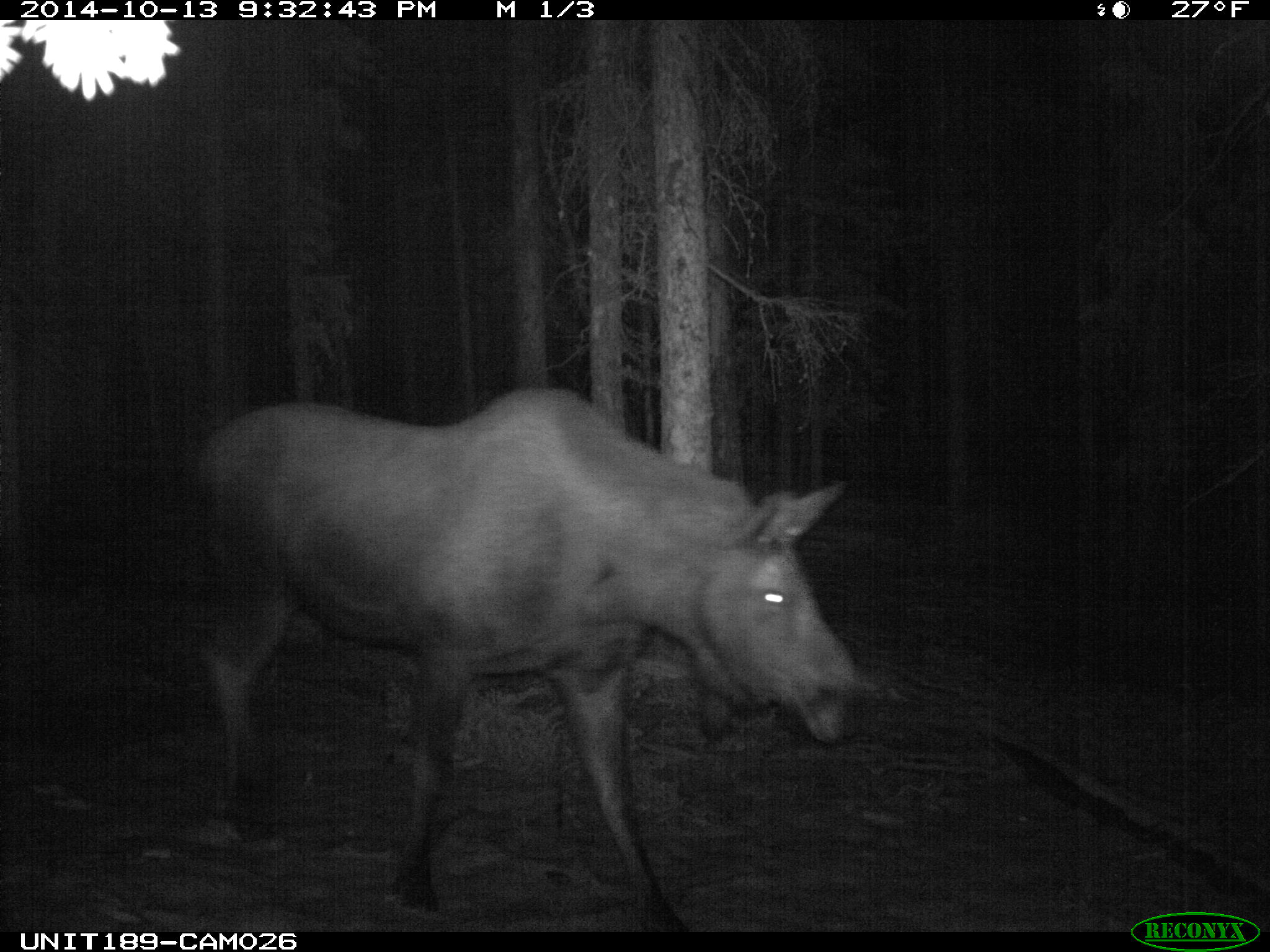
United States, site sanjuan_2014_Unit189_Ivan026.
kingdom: Animalia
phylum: Chordata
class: Mammalia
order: Artiodactyla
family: Cervidae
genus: Alces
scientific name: Alces alces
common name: moose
Alces alces (moose).